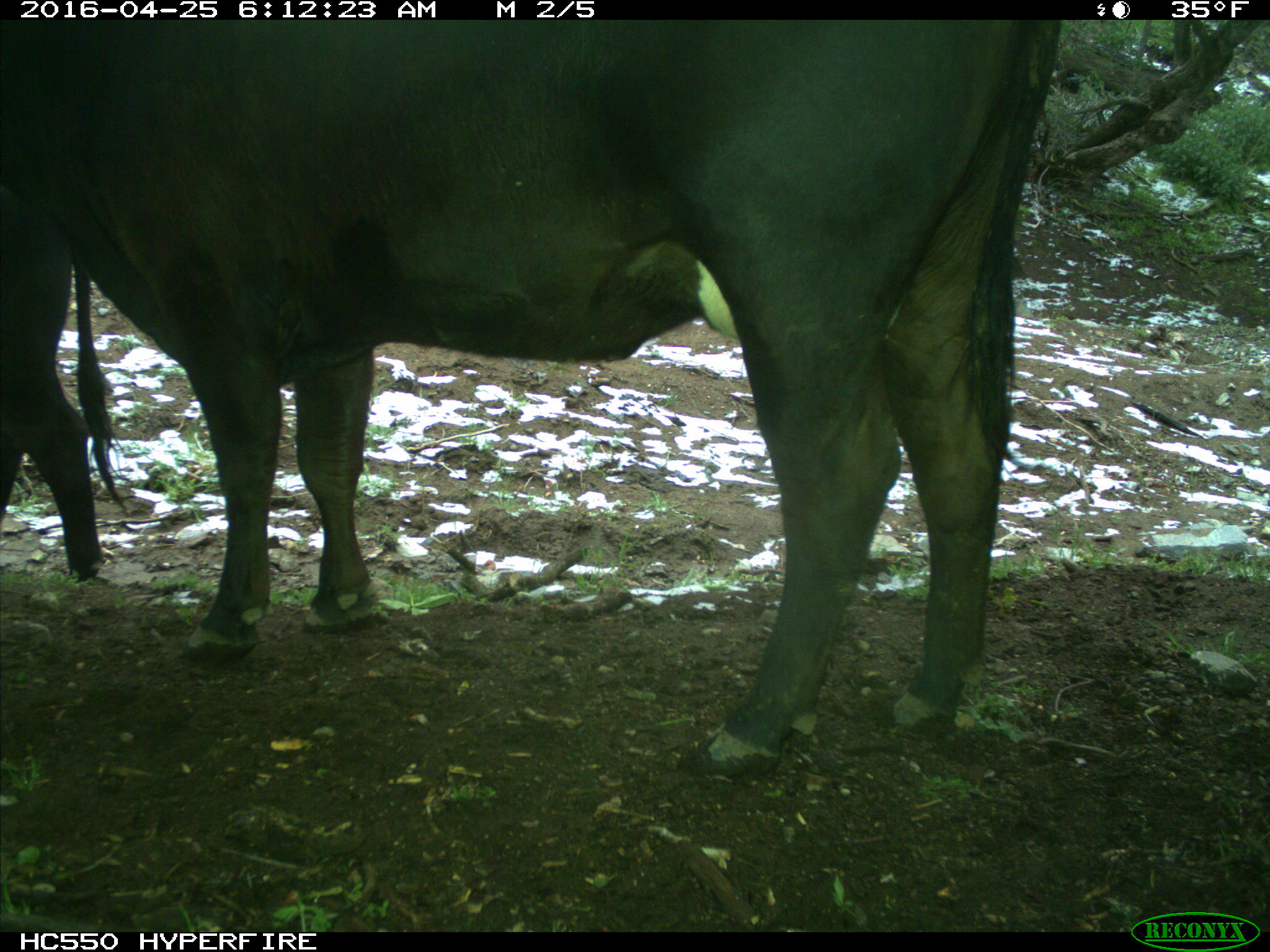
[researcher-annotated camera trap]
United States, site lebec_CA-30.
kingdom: Animalia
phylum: Chordata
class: Mammalia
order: Artiodactyla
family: Bovidae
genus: Bos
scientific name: Bos taurus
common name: domestic cow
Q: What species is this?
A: Bos taurus (domestic cow).